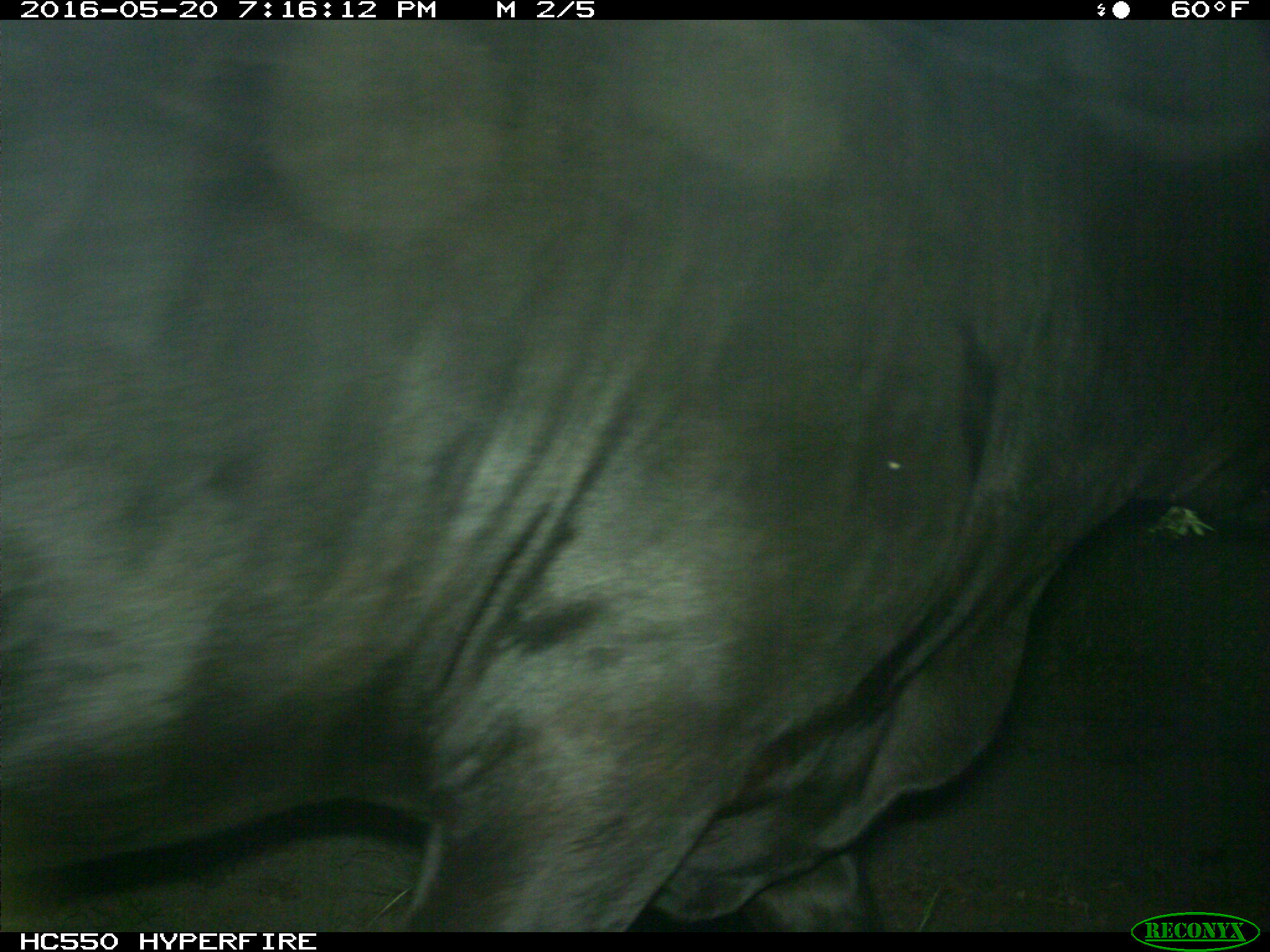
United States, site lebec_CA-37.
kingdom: Animalia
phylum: Chordata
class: Mammalia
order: Artiodactyla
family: Bovidae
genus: Bos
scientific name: Bos taurus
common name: domestic cow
Bos taurus (domestic cow).